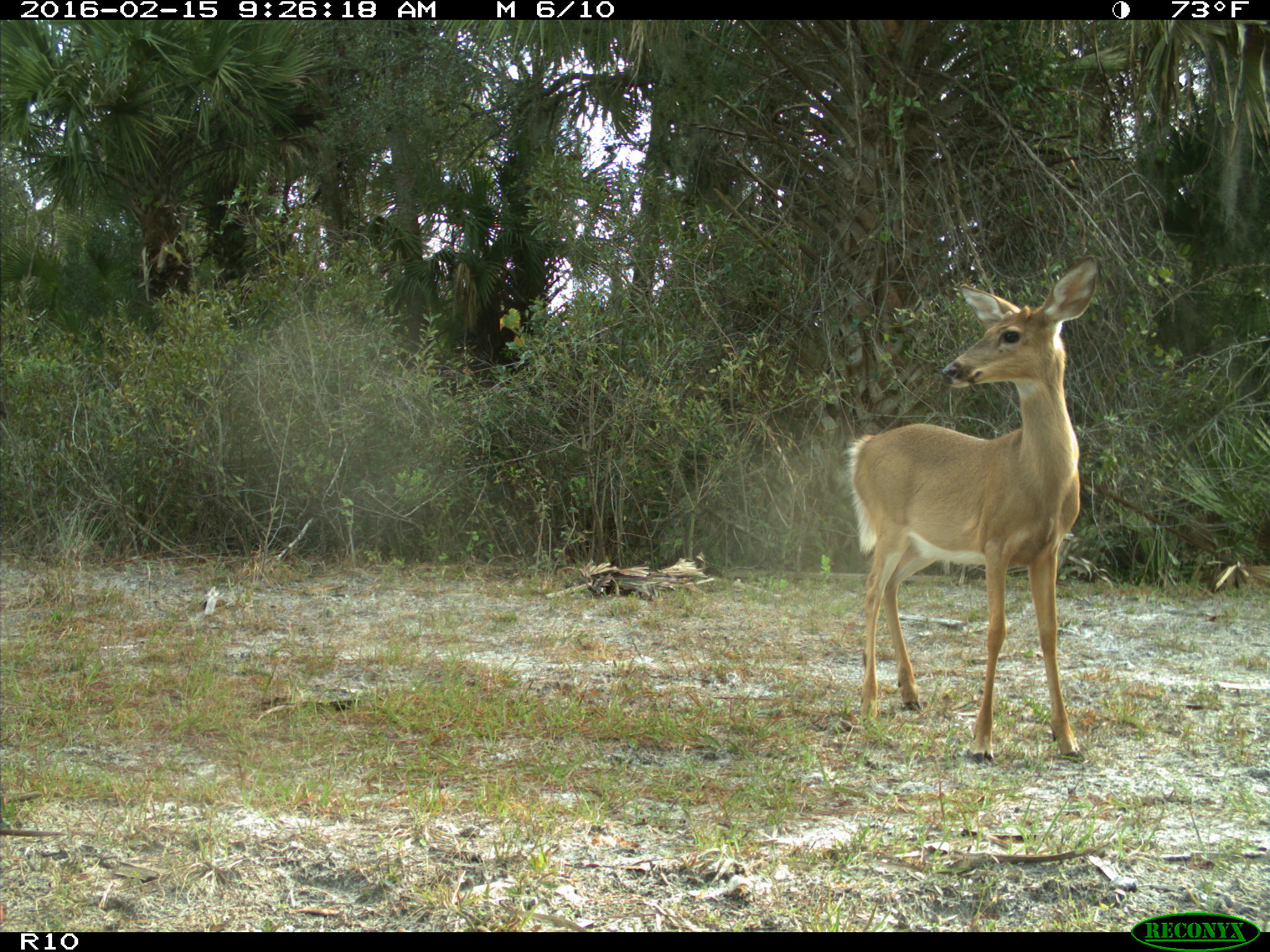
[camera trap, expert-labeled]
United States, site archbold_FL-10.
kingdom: Animalia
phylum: Chordata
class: Mammalia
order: Artiodactyla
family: Cervidae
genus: Odocoileus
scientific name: Odocoileus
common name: deer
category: unidentified deer